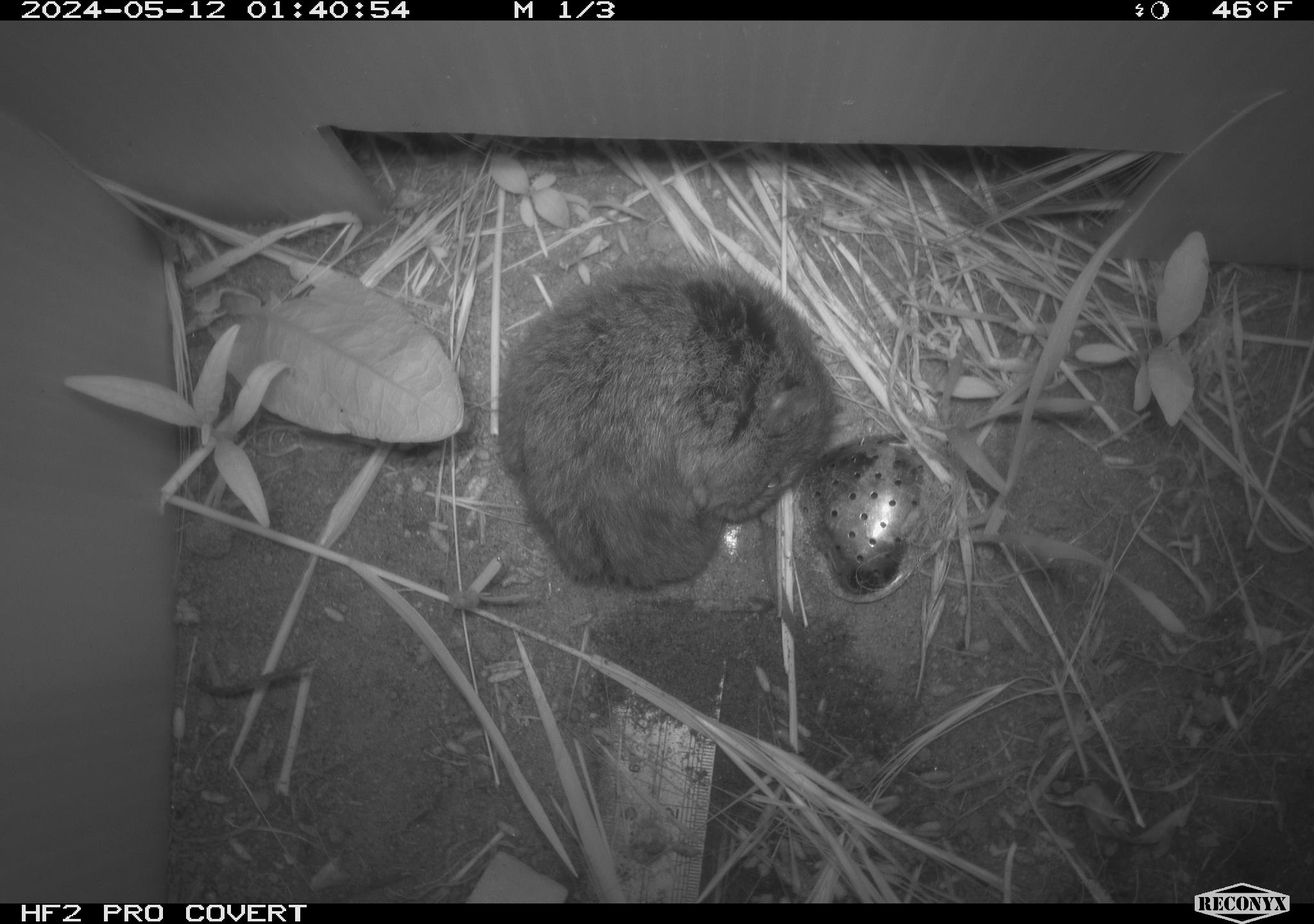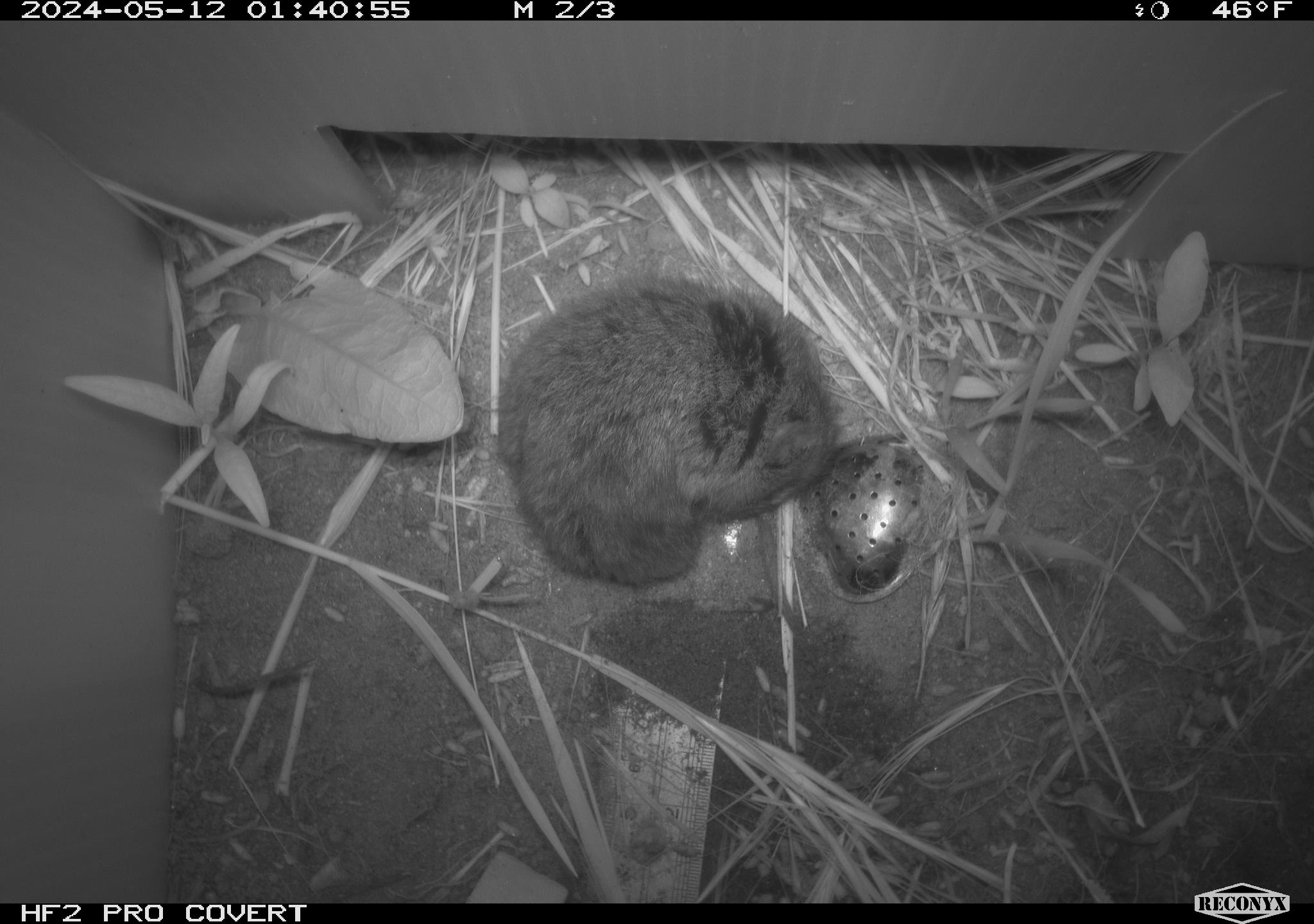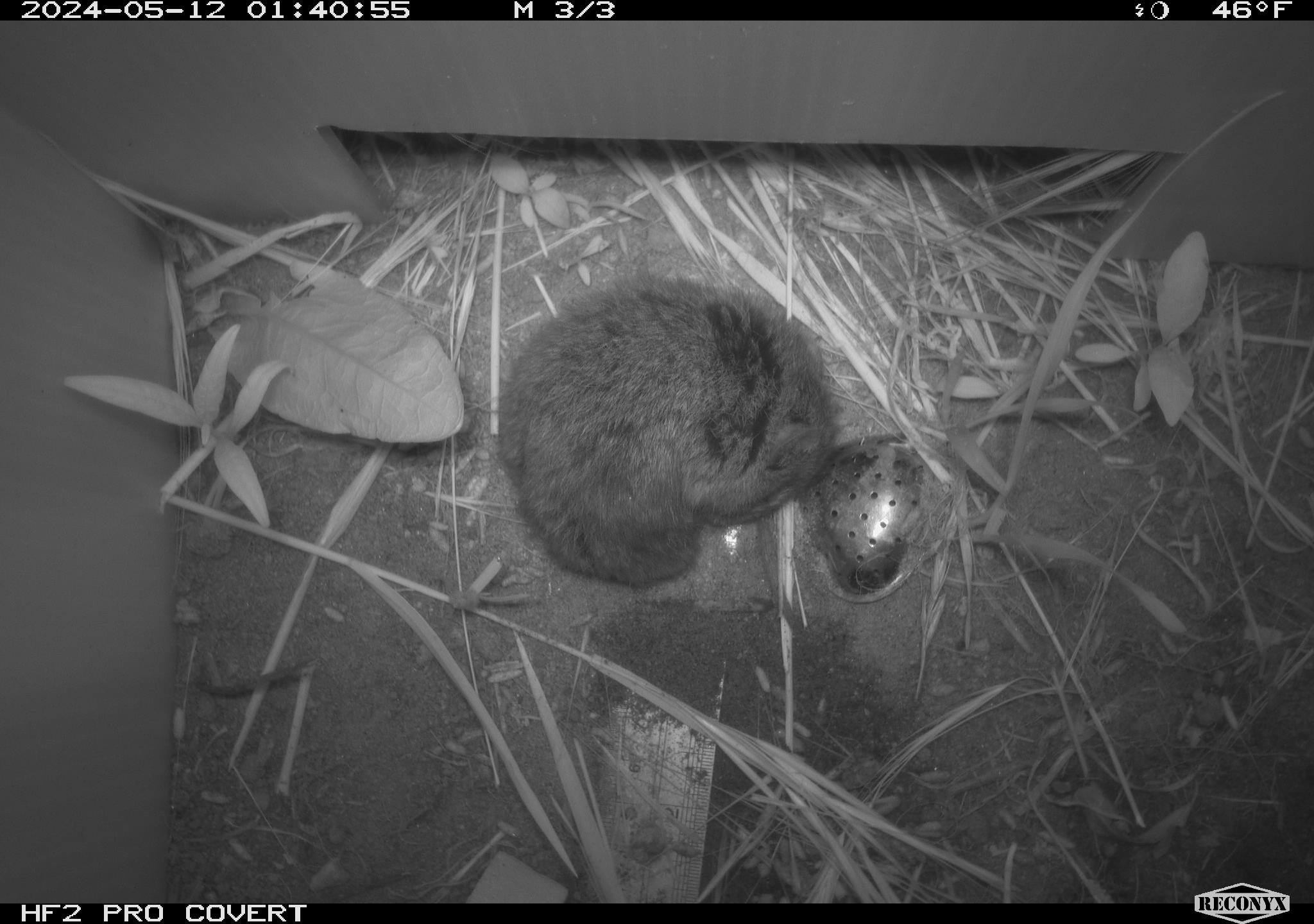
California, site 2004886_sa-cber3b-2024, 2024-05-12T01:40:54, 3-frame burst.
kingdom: Animalia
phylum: Chordata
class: Mammalia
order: Rodentia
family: Cricetidae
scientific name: Arvicolinae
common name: voles, lemmings, and muskrats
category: arvicolinae subfamily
Arvicolinae subfamily (voles, lemmings, and muskrats) (Arvicolinae).